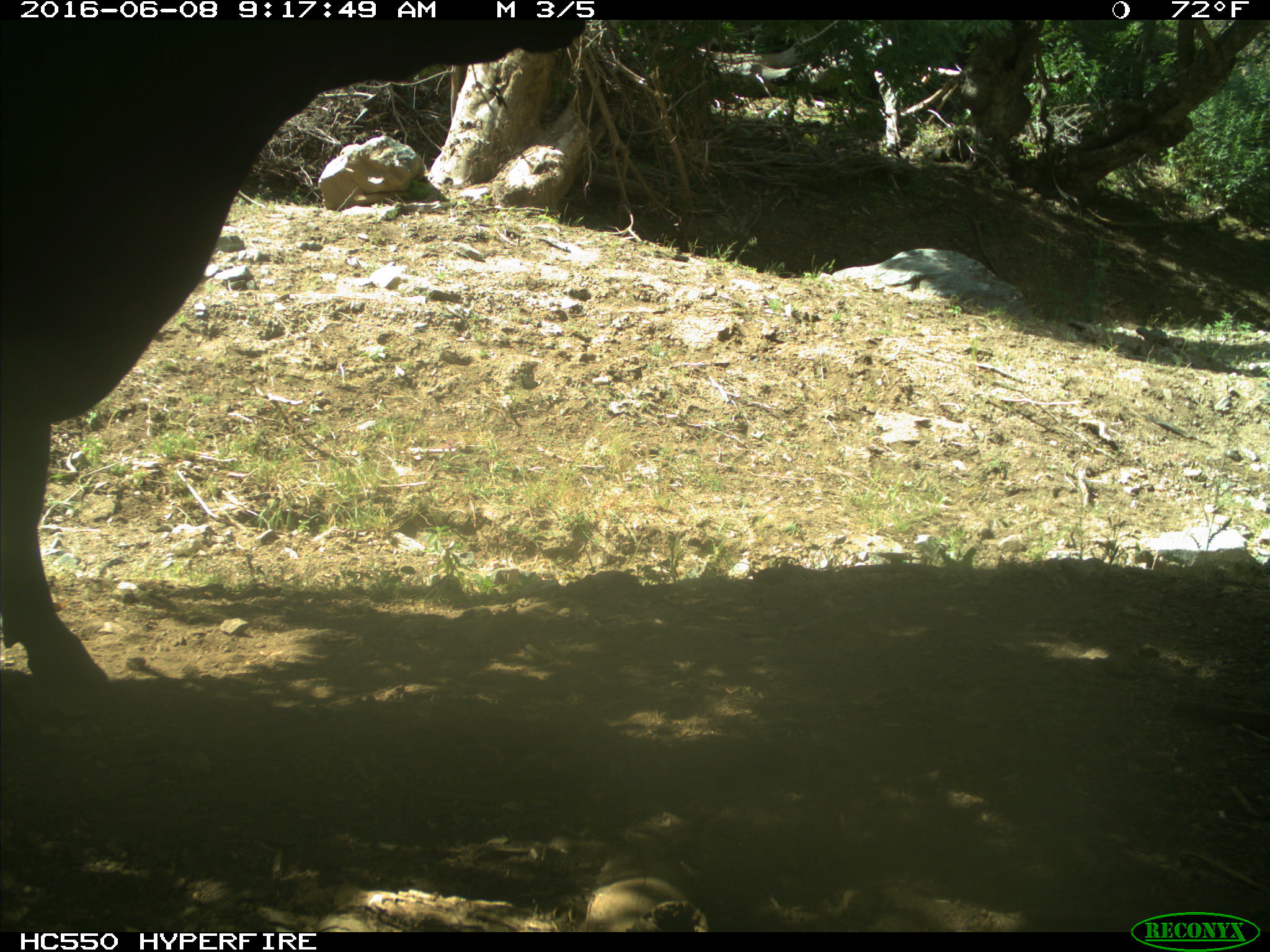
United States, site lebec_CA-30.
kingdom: Animalia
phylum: Chordata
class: Mammalia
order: Artiodactyla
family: Bovidae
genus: Bos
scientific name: Bos taurus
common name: domestic cow